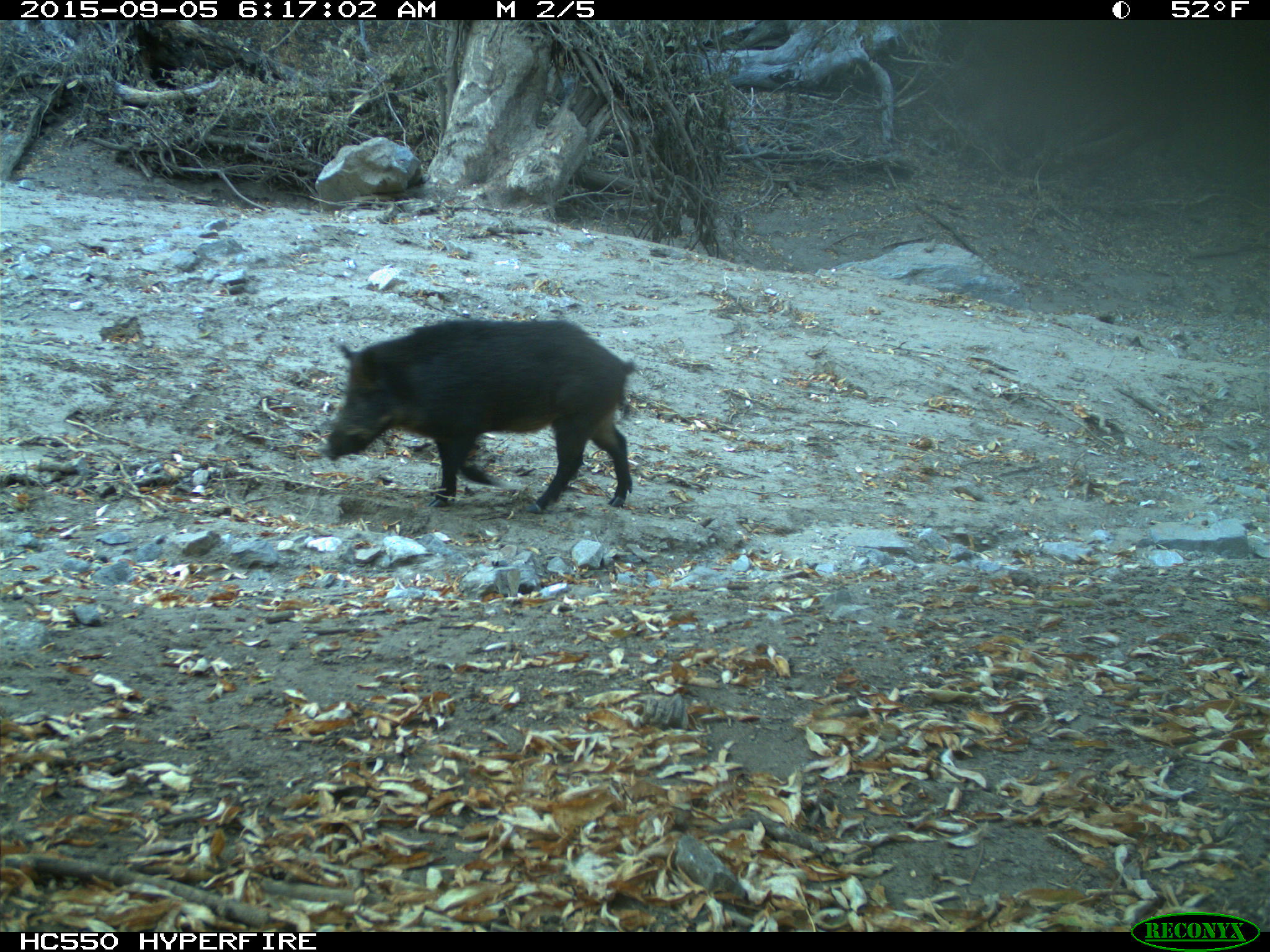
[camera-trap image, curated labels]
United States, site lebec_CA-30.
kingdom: Animalia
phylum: Chordata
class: Mammalia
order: Artiodactyla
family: Suidae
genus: Sus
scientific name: Sus scrofa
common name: wild boar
Sus scrofa (wild boar).